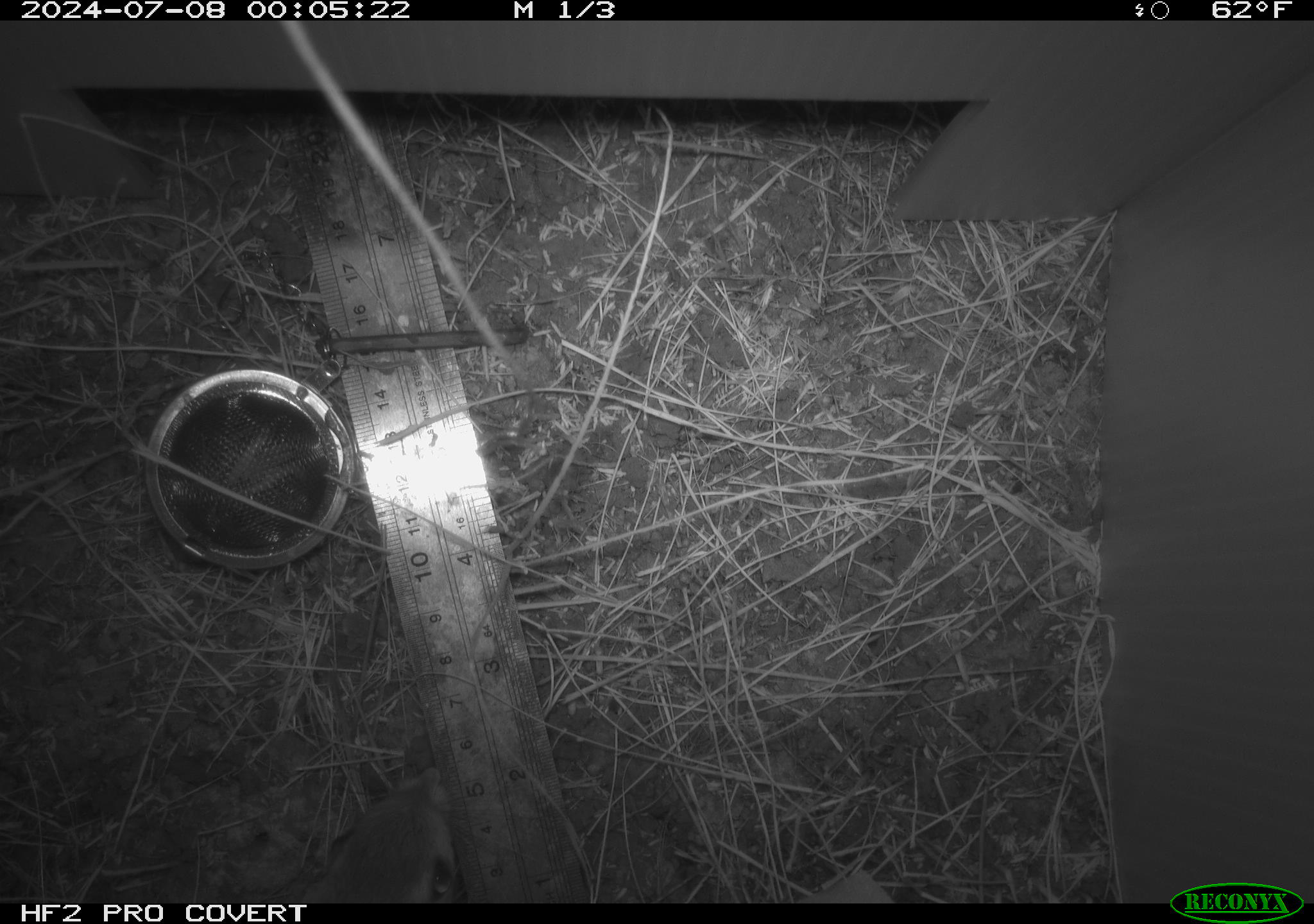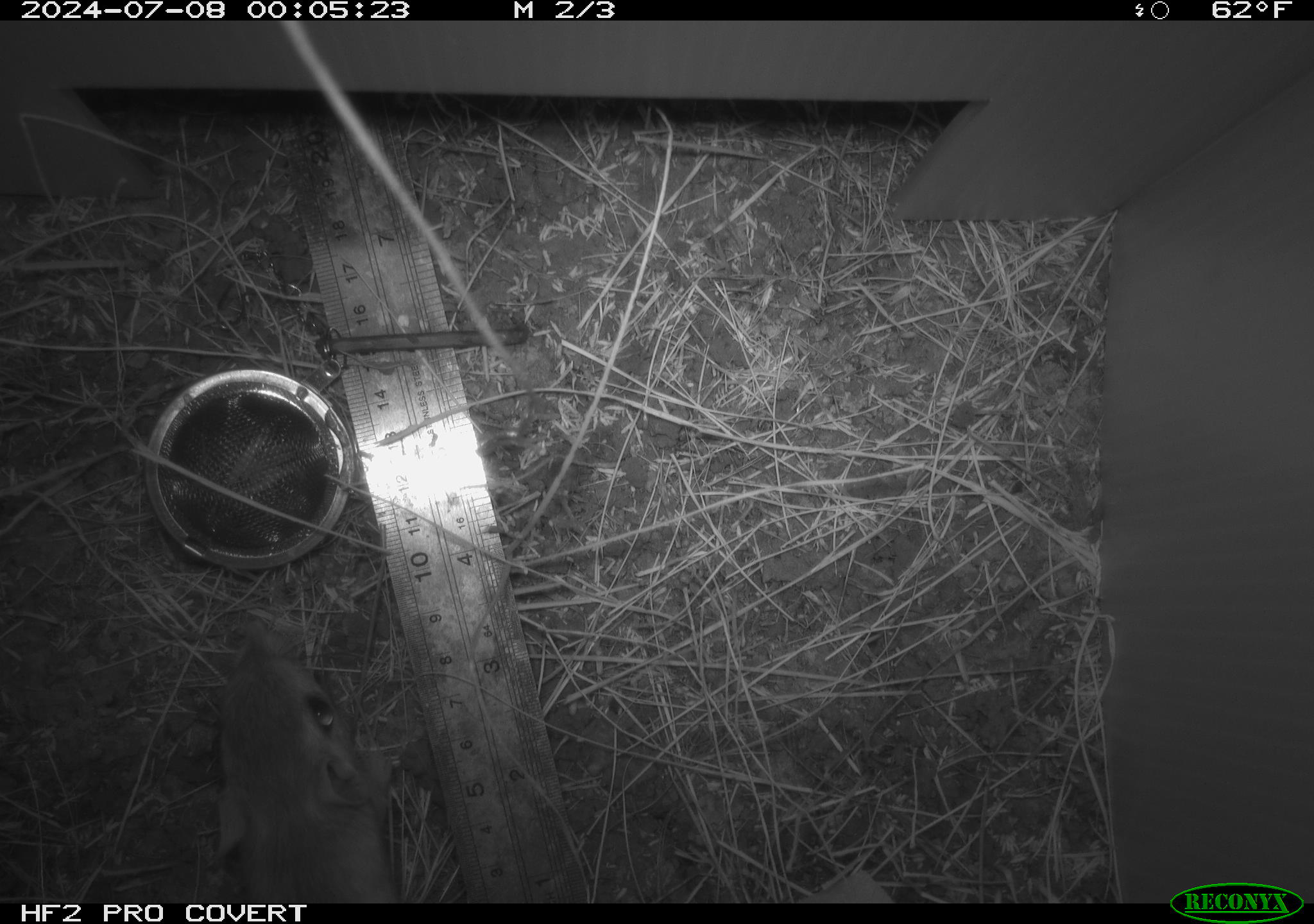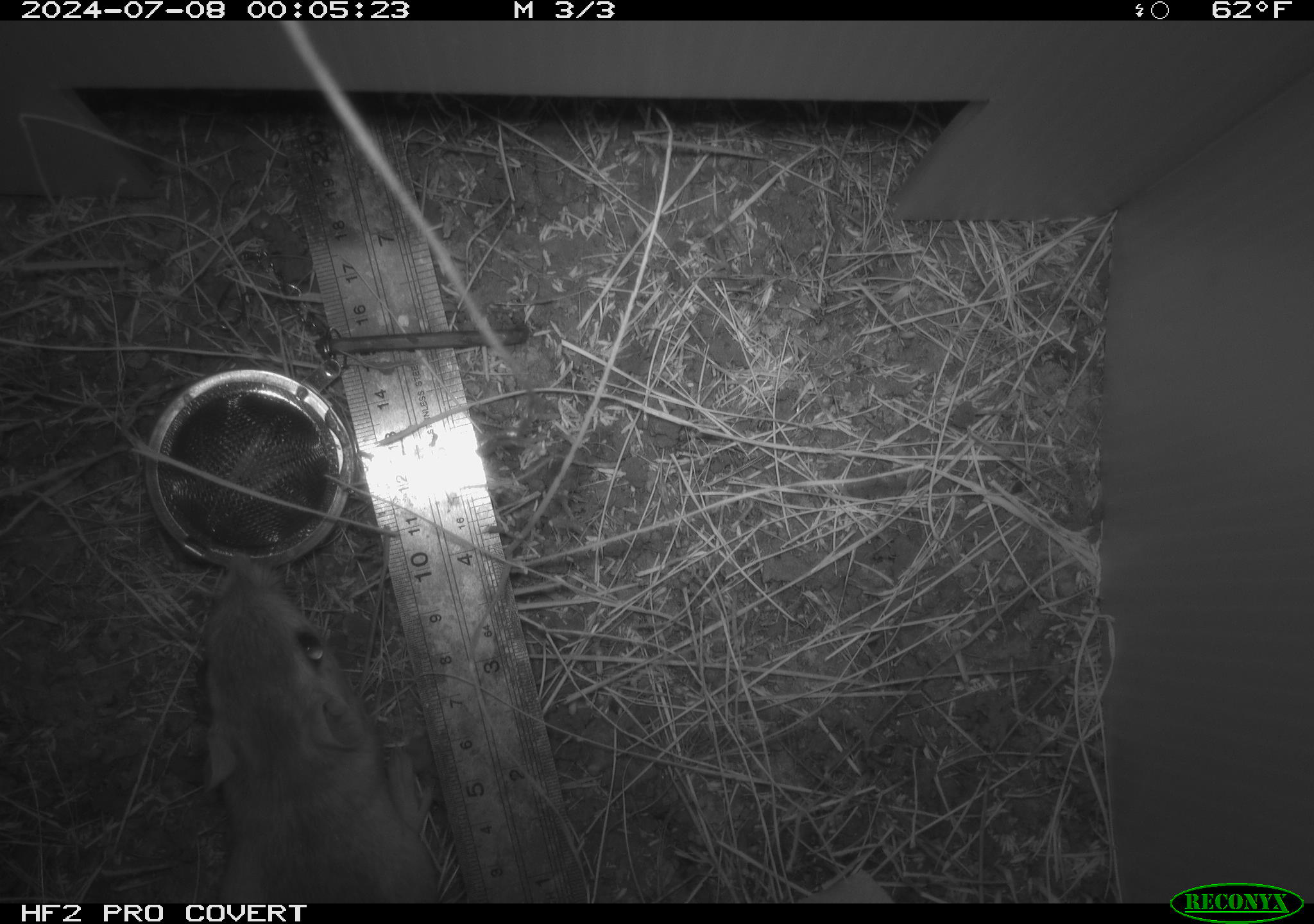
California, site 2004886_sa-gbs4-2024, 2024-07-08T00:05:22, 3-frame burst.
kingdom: Animalia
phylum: Chordata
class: Mammalia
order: Rodentia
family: Heteromyidae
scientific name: Heteromyidae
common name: kangaroo rats and pocket mice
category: heteromyidae family